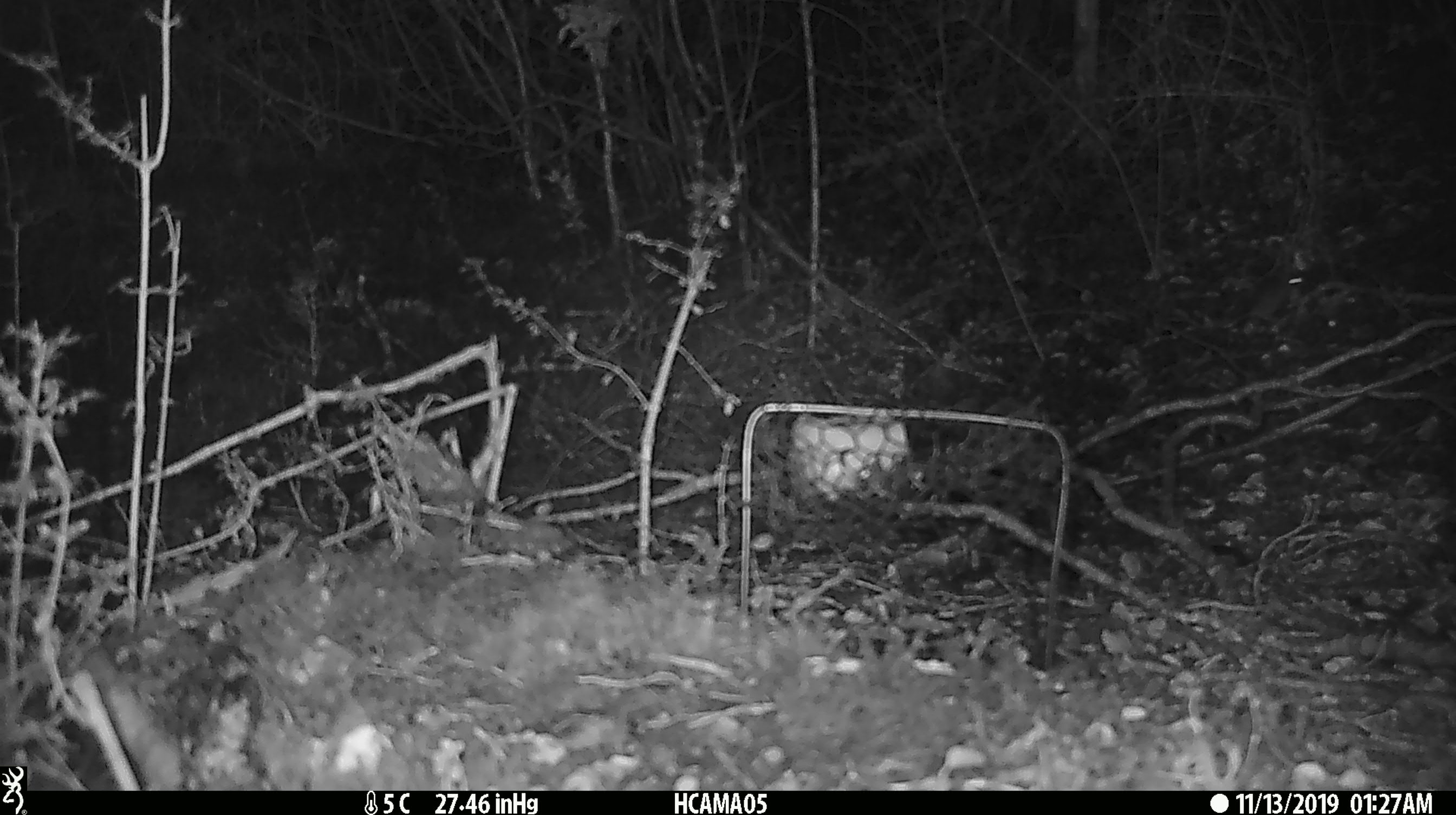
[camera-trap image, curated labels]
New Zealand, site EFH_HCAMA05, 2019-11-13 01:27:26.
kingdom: Animalia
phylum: Chordata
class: Mammalia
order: Rodentia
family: Muridae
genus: Mus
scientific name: Mus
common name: mouse